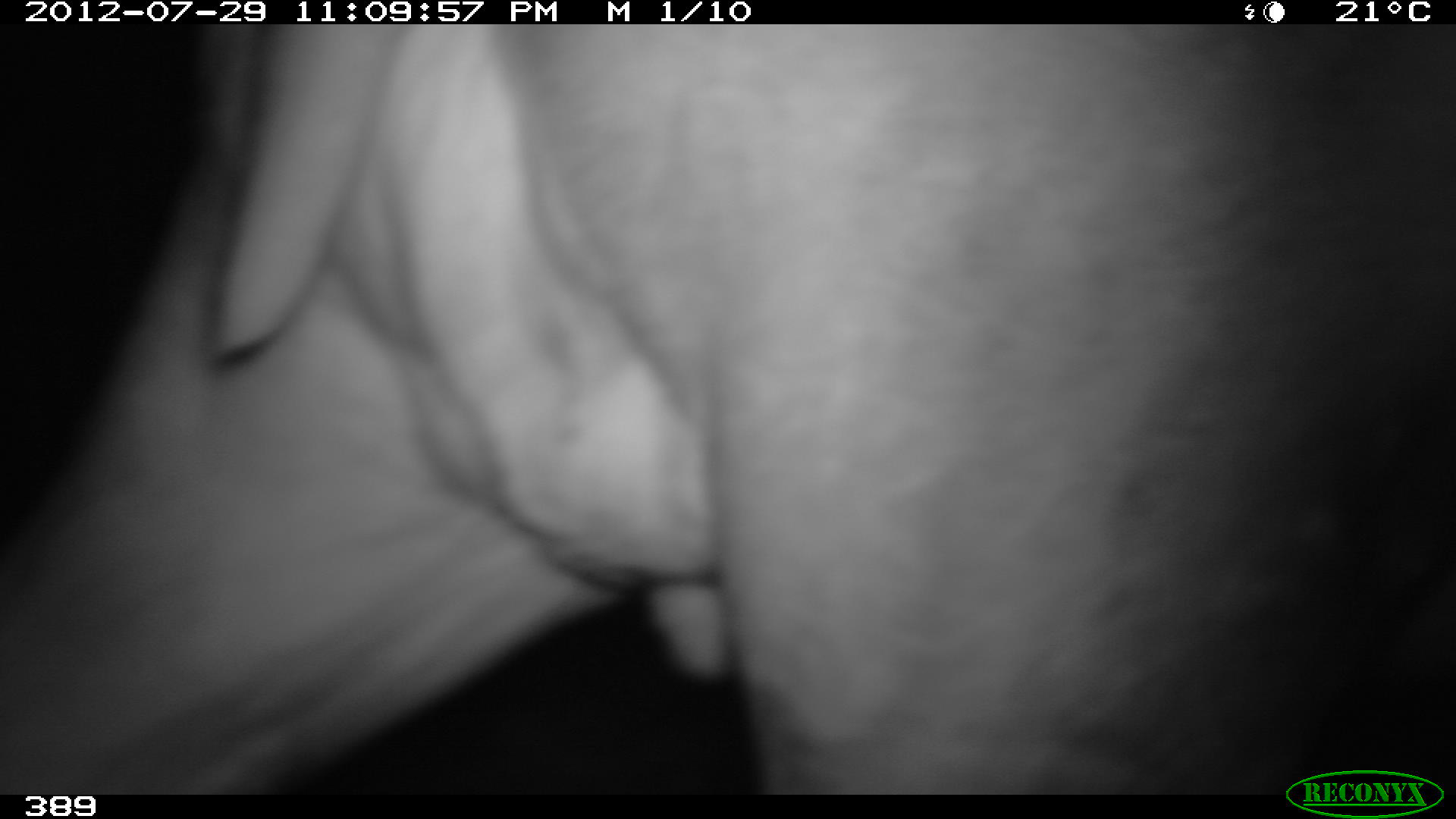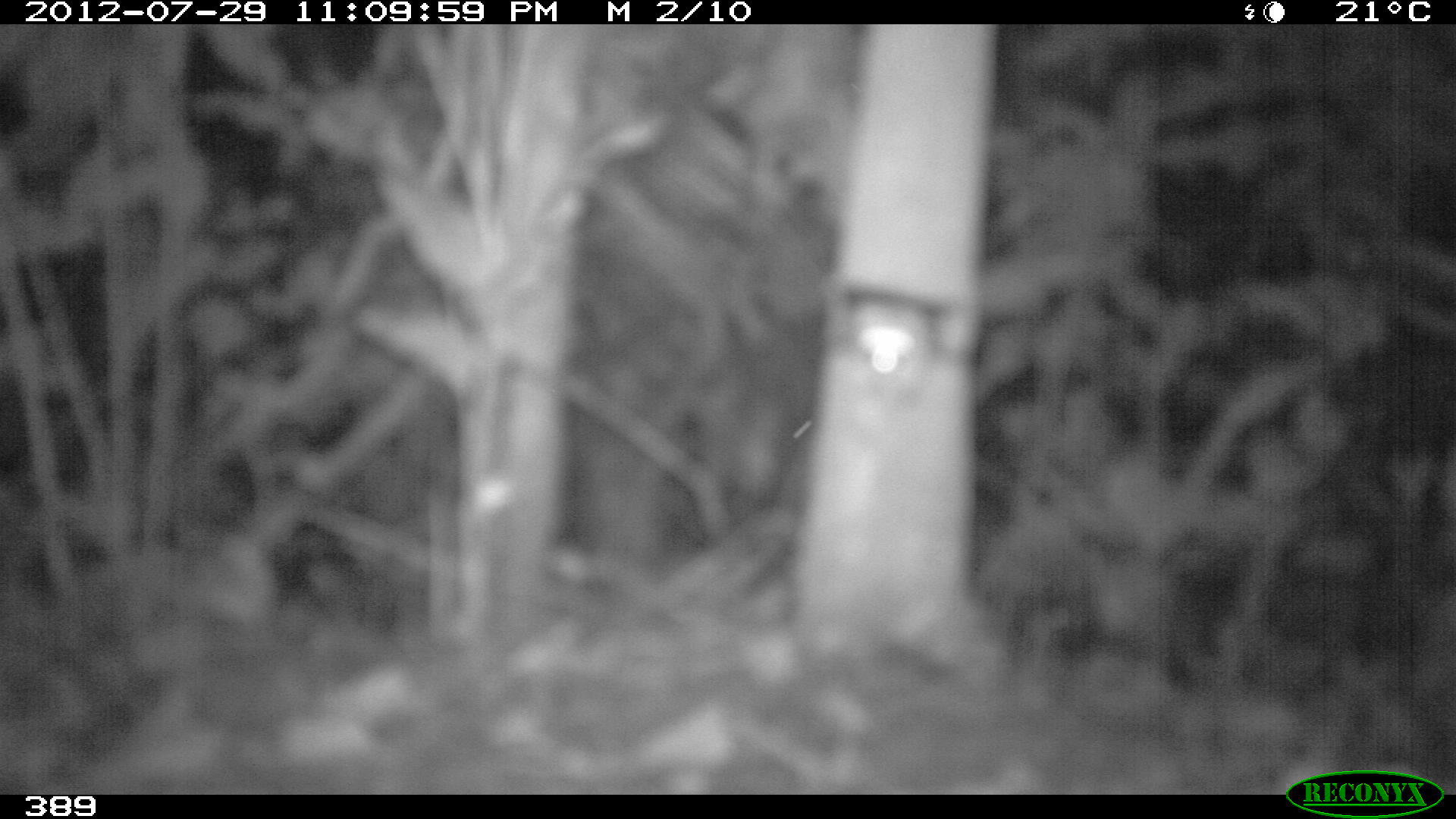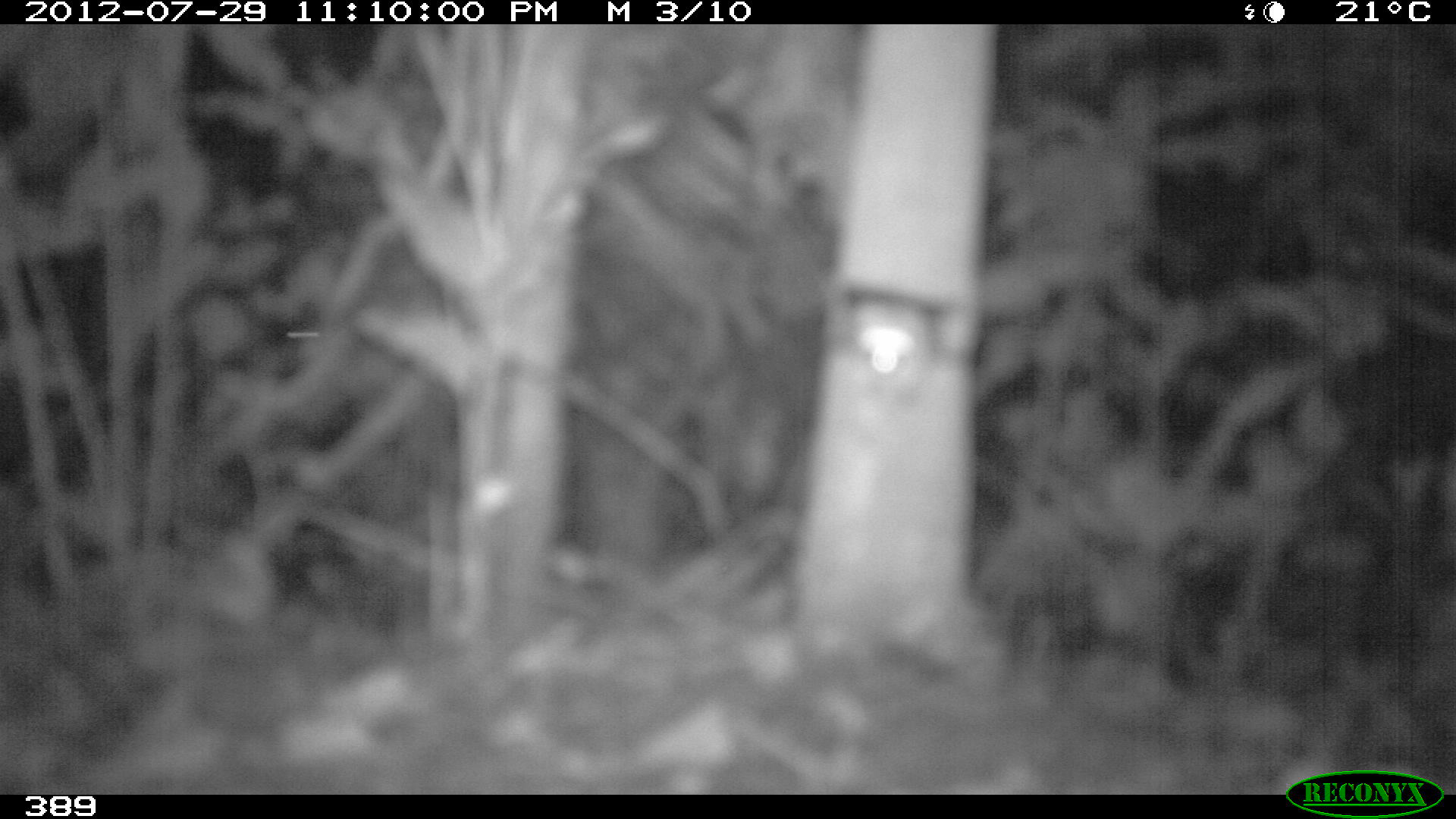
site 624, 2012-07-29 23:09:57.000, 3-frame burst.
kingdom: Animalia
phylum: Chordata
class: Mammalia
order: Perissodactyla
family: Tapiridae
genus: Tapirus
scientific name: Tapirus terrestris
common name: south american tapir